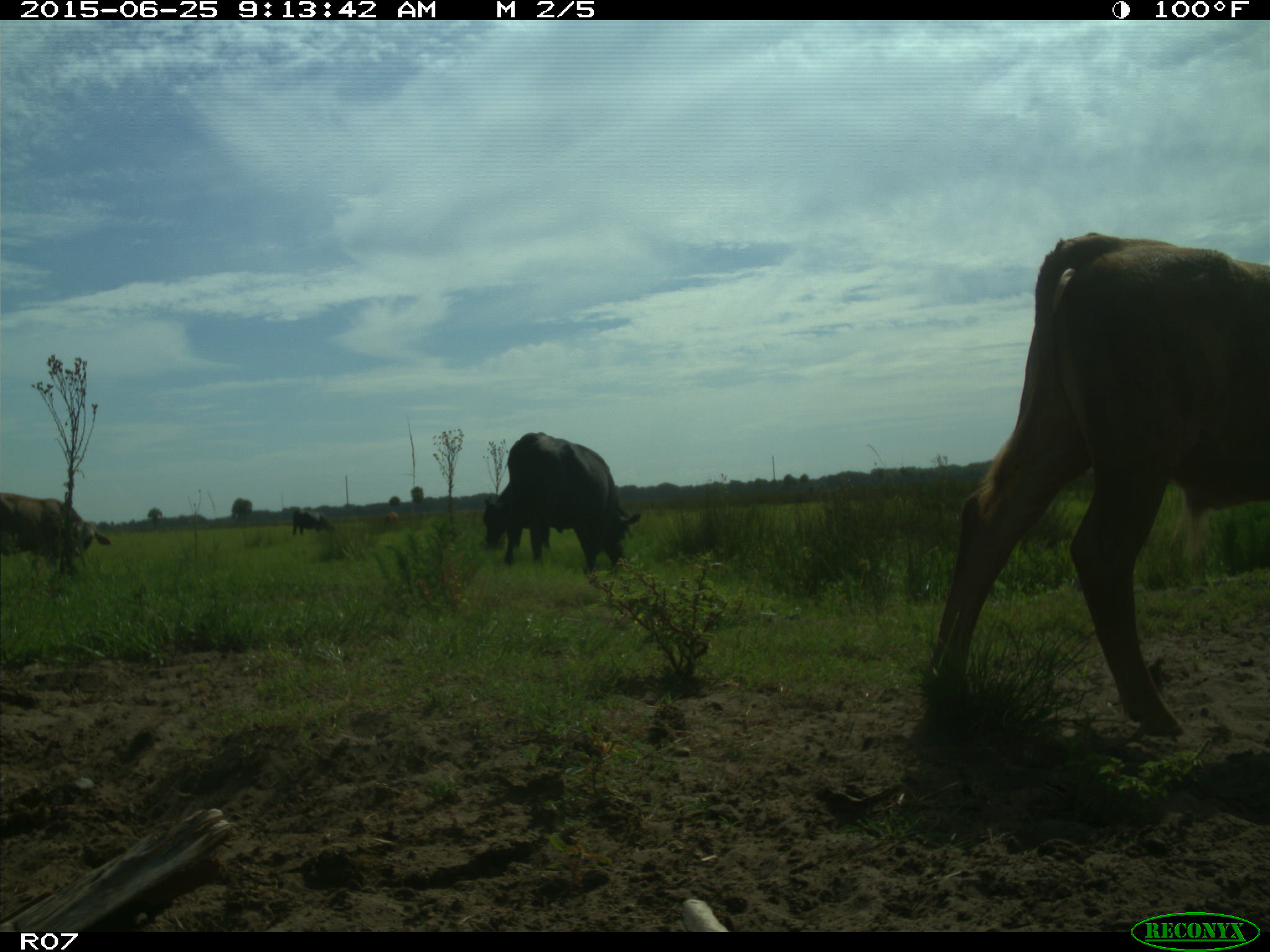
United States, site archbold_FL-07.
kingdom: Animalia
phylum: Chordata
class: Mammalia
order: Artiodactyla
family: Bovidae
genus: Bos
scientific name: Bos taurus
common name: domestic cow